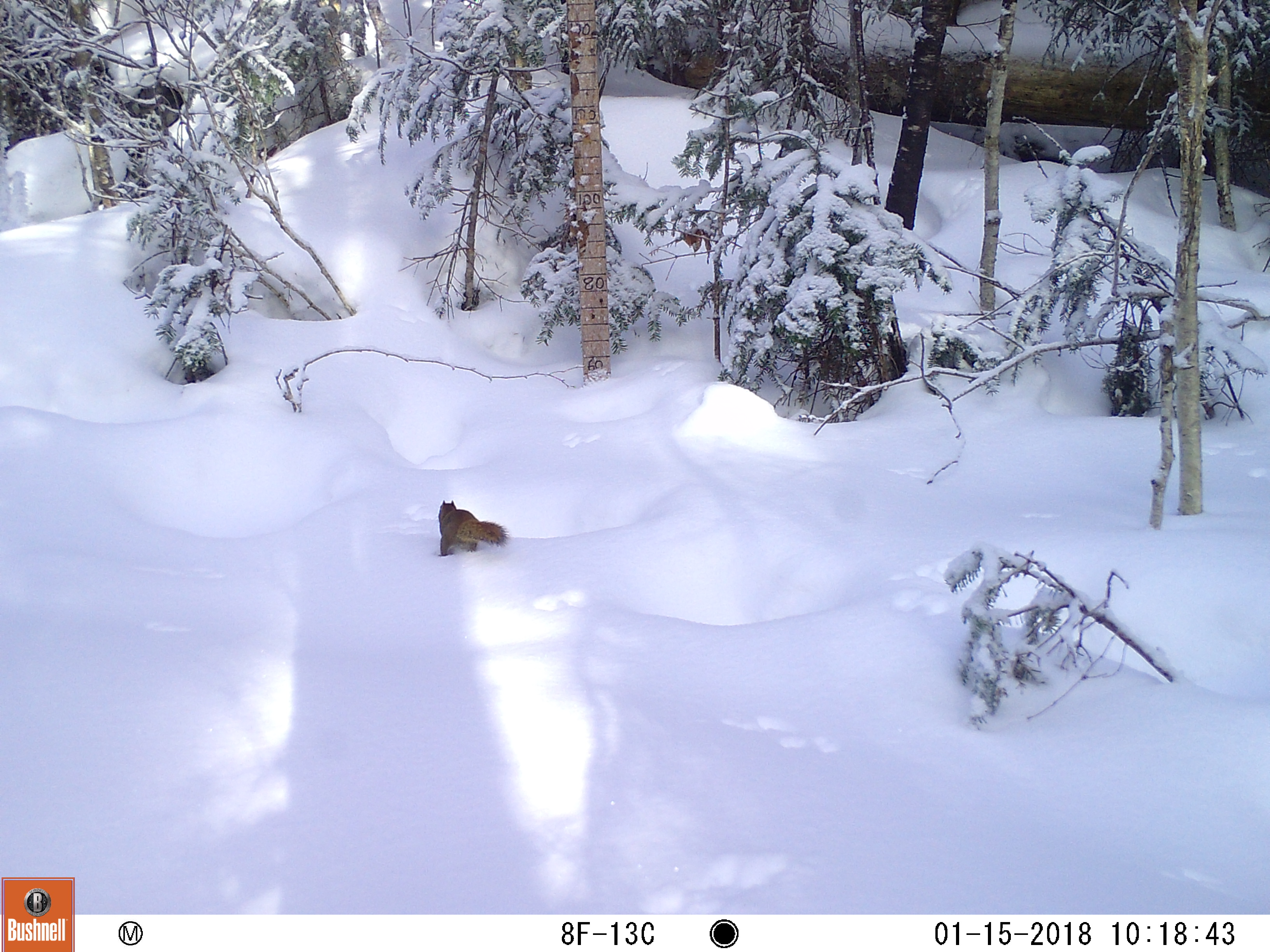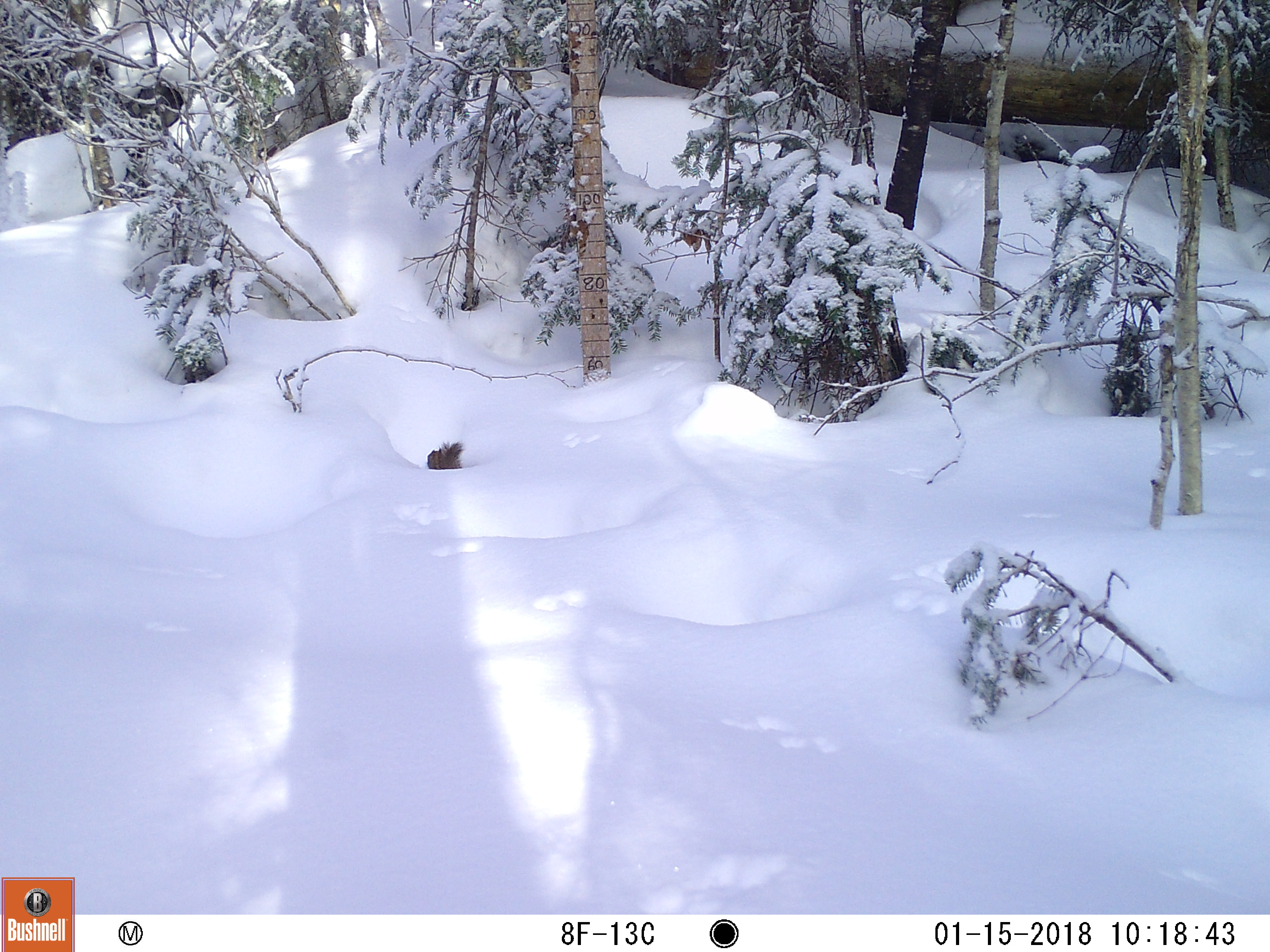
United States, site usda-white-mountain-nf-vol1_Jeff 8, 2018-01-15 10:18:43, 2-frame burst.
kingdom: Animalia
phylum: Chordata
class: Mammalia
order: Rodentia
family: Sciuridae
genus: Tamiasciurus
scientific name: Tamiasciurus hudsonicus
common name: red squirrel